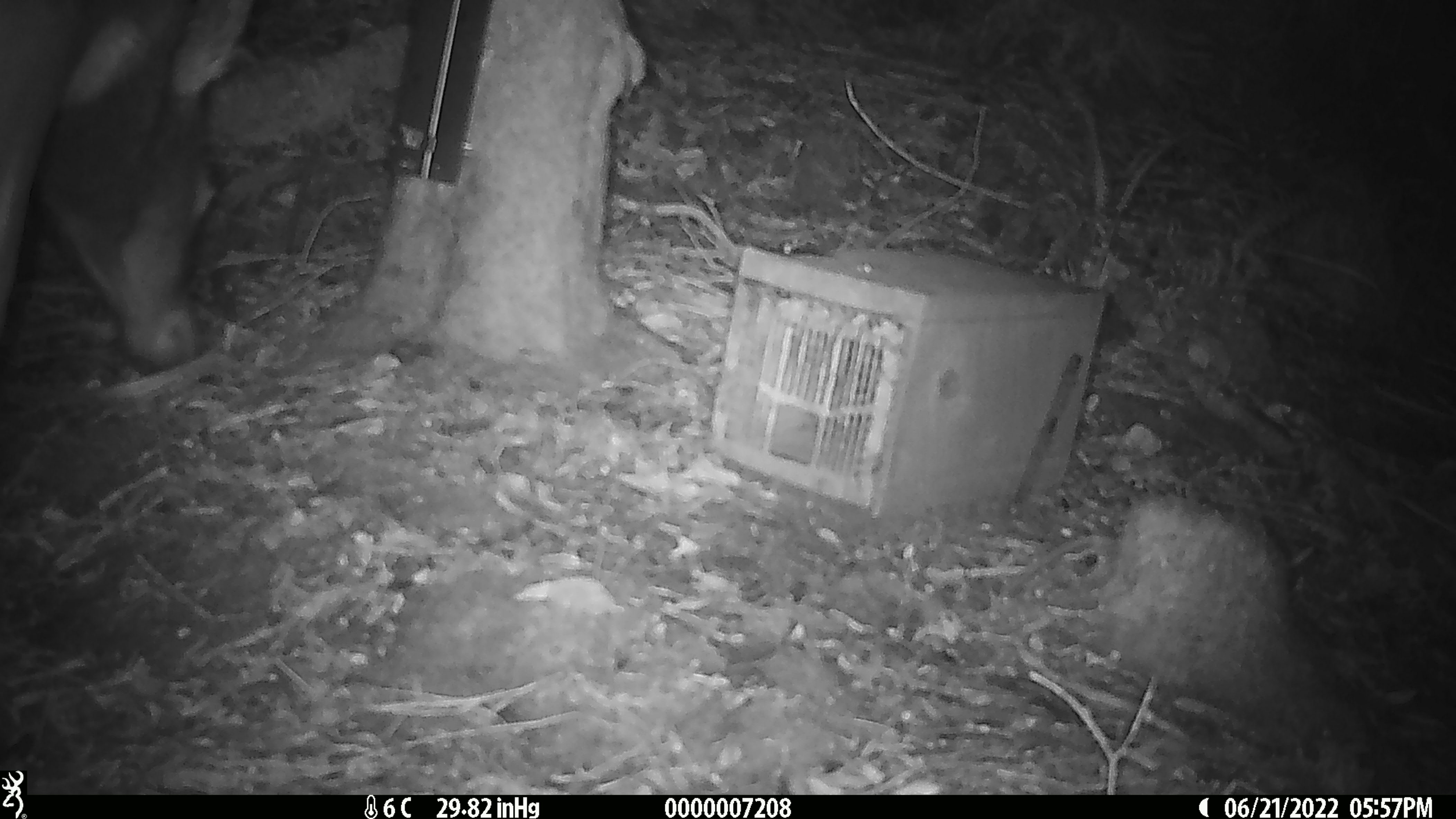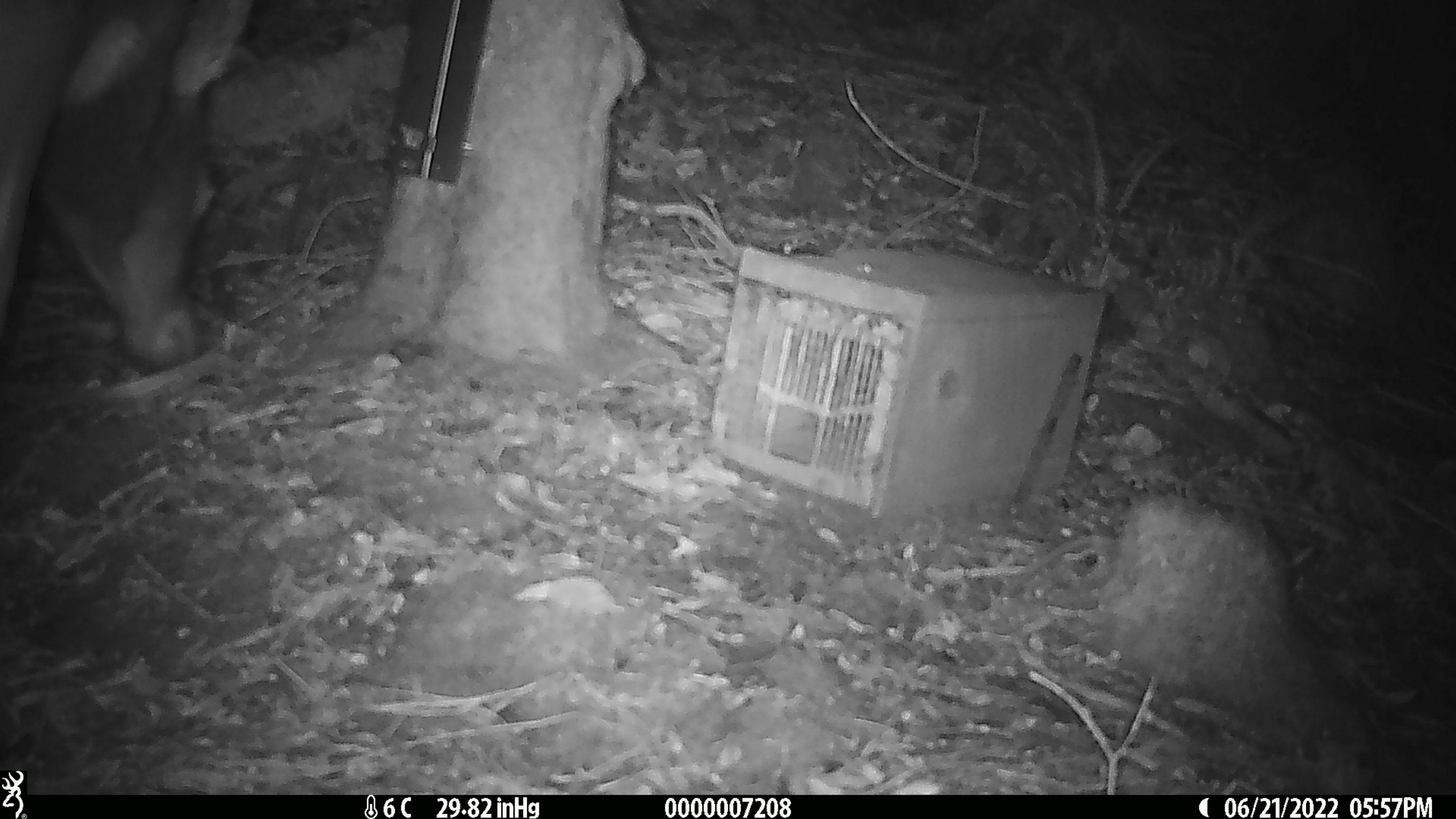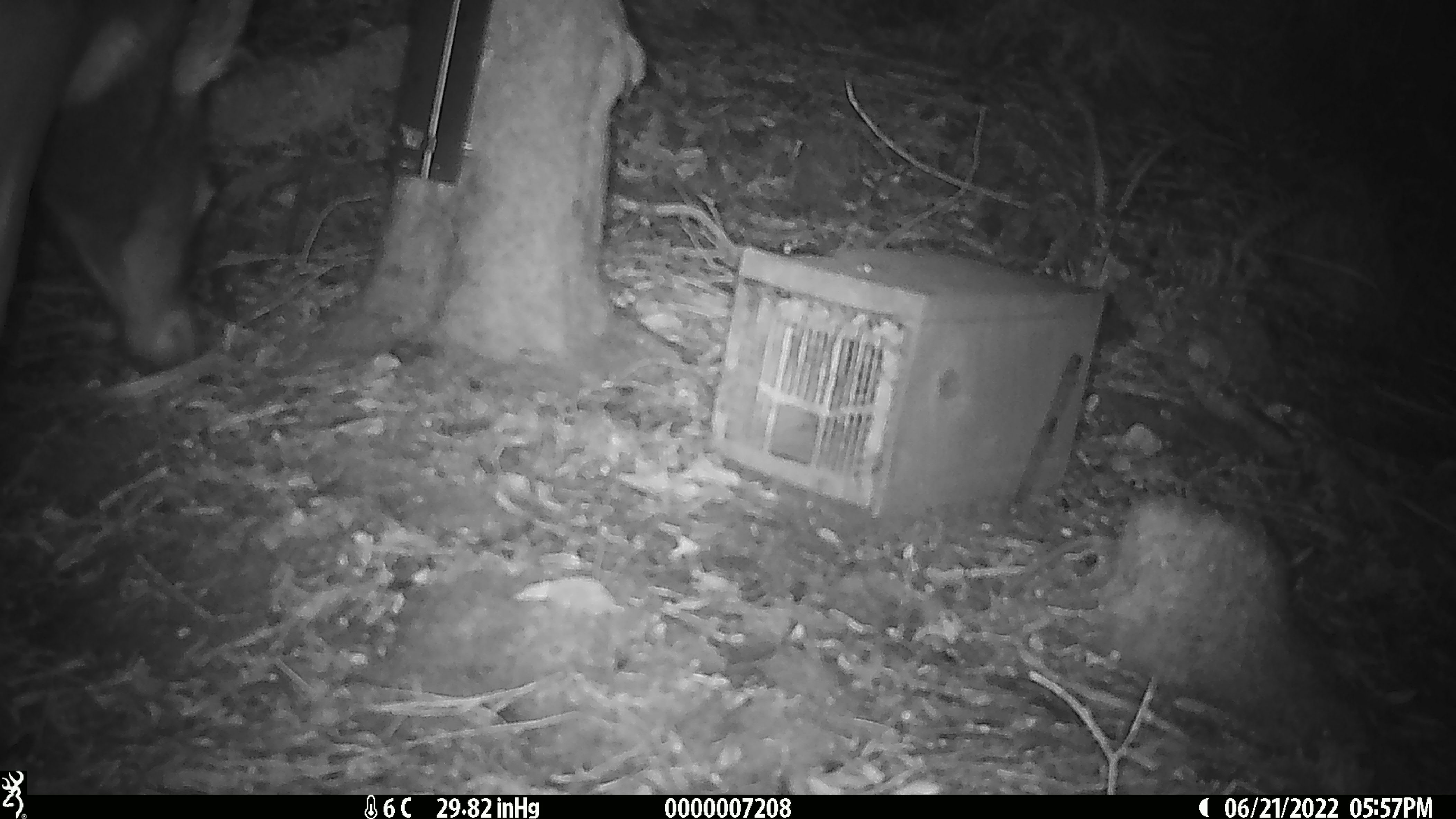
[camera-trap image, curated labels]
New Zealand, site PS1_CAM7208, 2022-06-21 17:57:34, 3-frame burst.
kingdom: Animalia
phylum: Chordata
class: Mammalia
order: Artiodactyla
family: Cervidae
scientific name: Cervidae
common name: deer